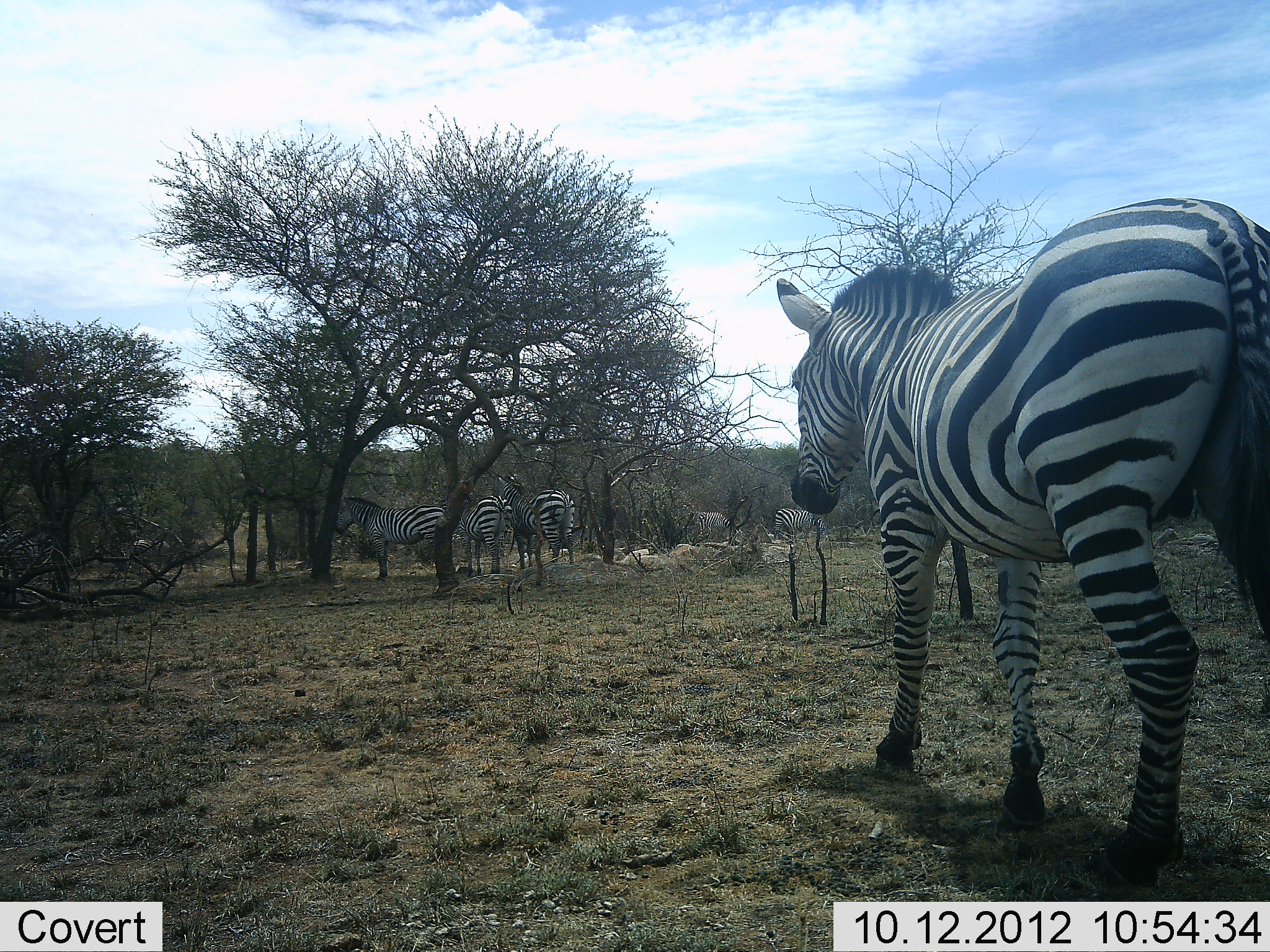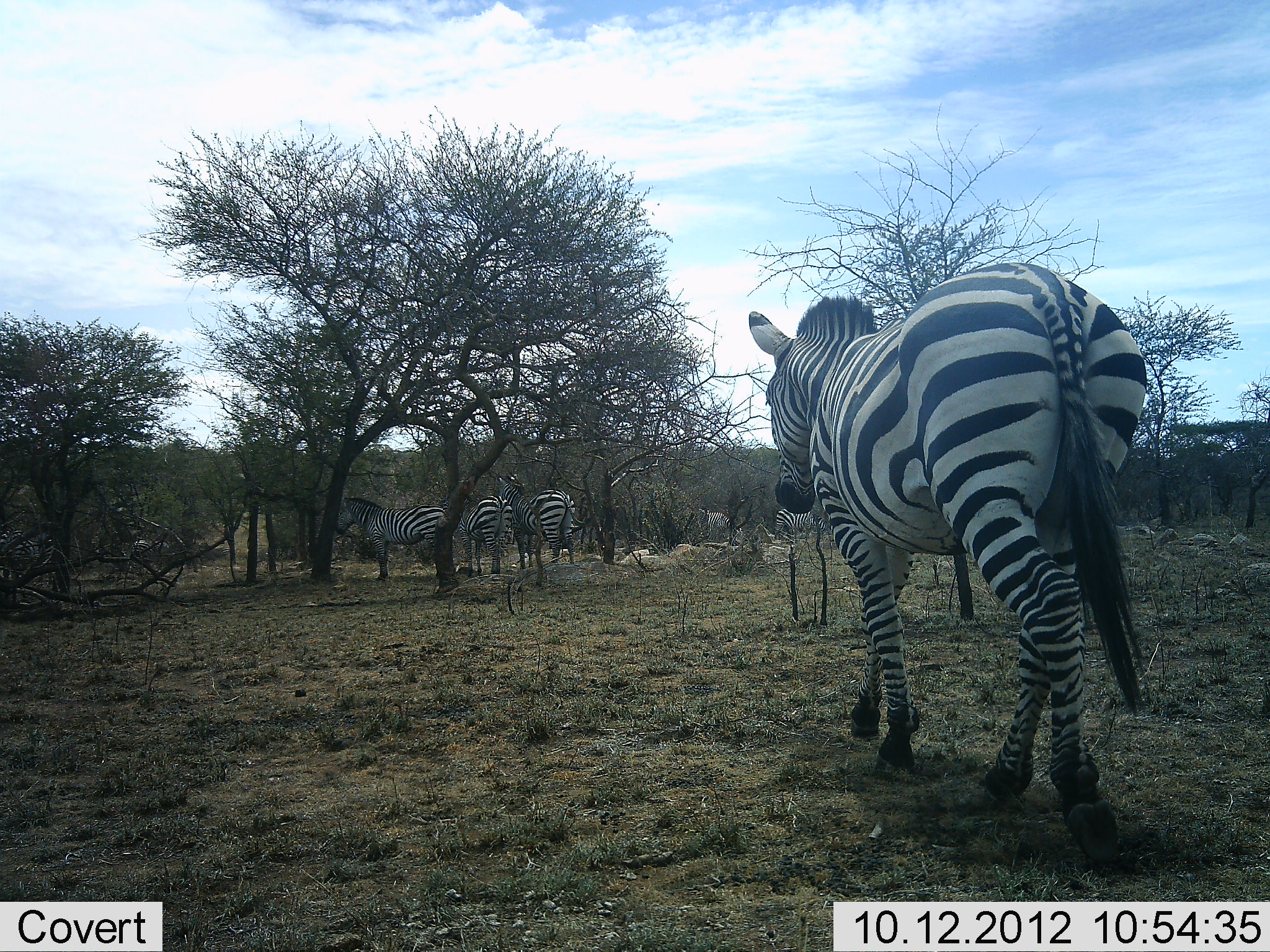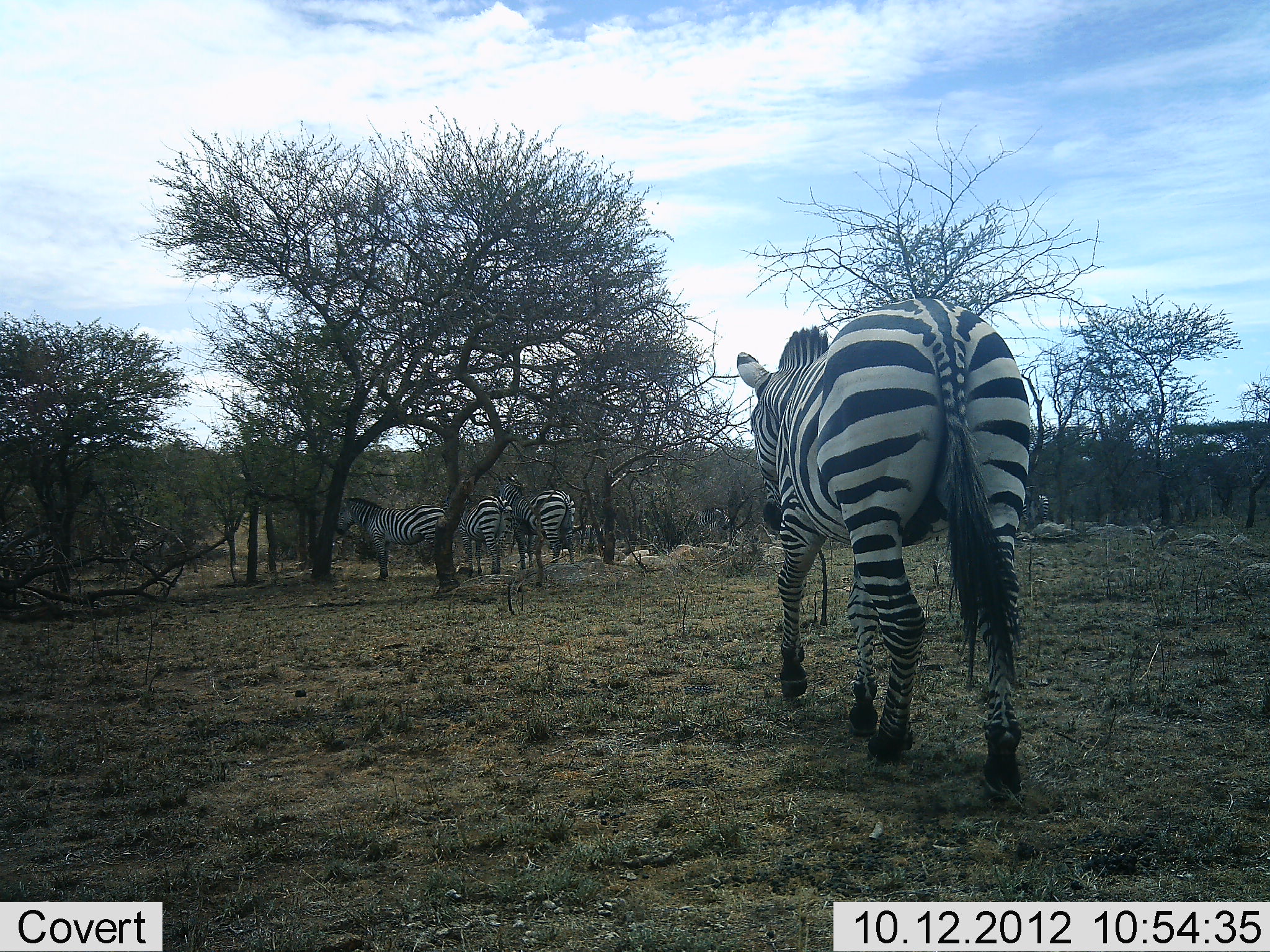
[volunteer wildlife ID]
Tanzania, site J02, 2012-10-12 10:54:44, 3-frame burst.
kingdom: Animalia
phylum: Chordata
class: Mammalia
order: Perissodactyla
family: Equidae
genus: Equus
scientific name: Equus quagga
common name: plains zebra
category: zebra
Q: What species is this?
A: Zebra (plains zebra) (Equus quagga).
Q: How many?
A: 6.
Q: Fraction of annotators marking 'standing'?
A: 60%.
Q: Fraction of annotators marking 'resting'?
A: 0%.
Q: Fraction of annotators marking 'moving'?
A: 90%.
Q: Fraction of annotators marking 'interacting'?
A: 0%.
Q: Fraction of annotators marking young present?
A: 0%.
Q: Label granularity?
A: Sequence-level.